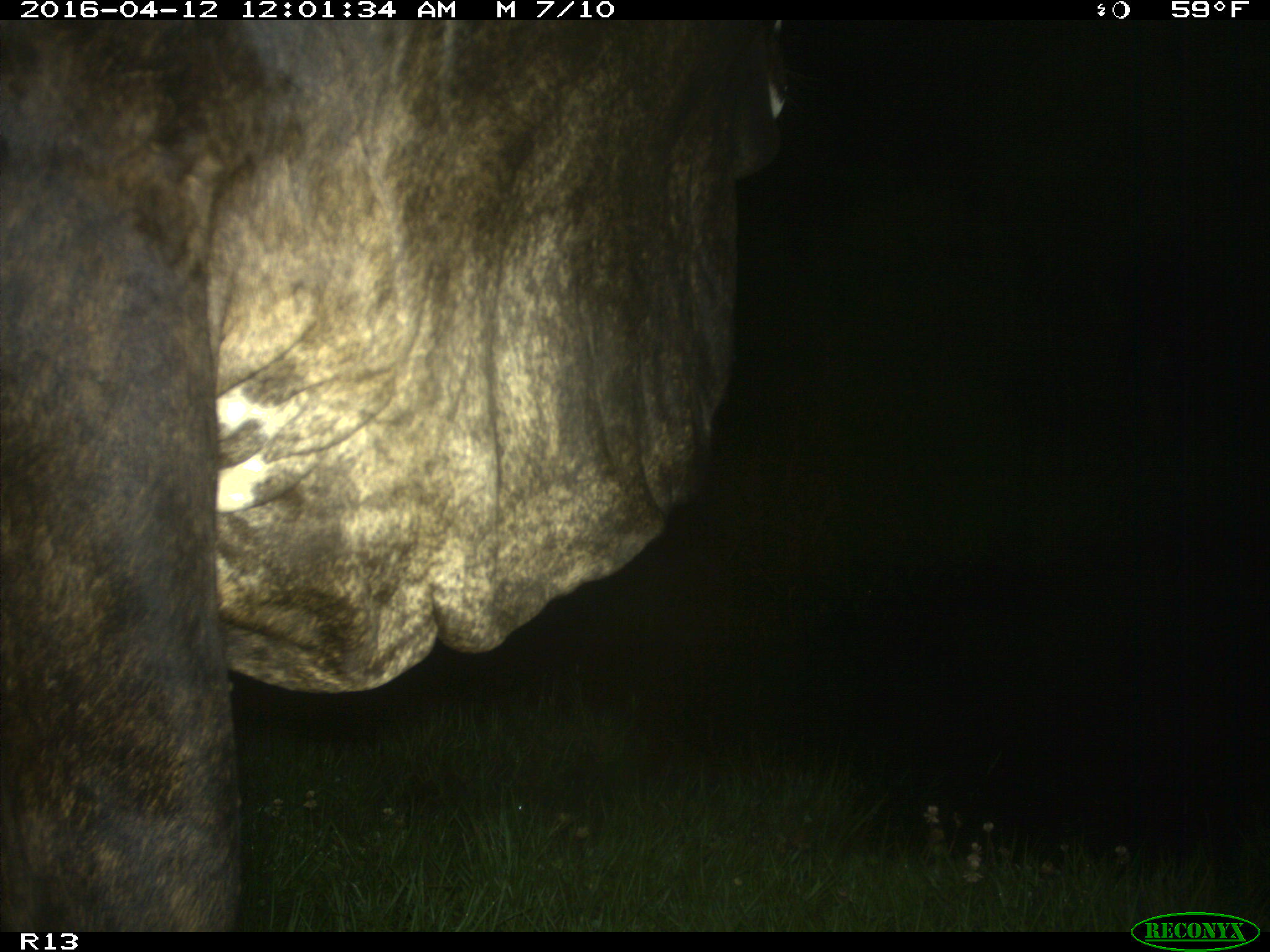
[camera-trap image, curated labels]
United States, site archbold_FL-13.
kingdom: Animalia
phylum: Chordata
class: Mammalia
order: Artiodactyla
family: Bovidae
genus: Bos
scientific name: Bos taurus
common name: domestic cow